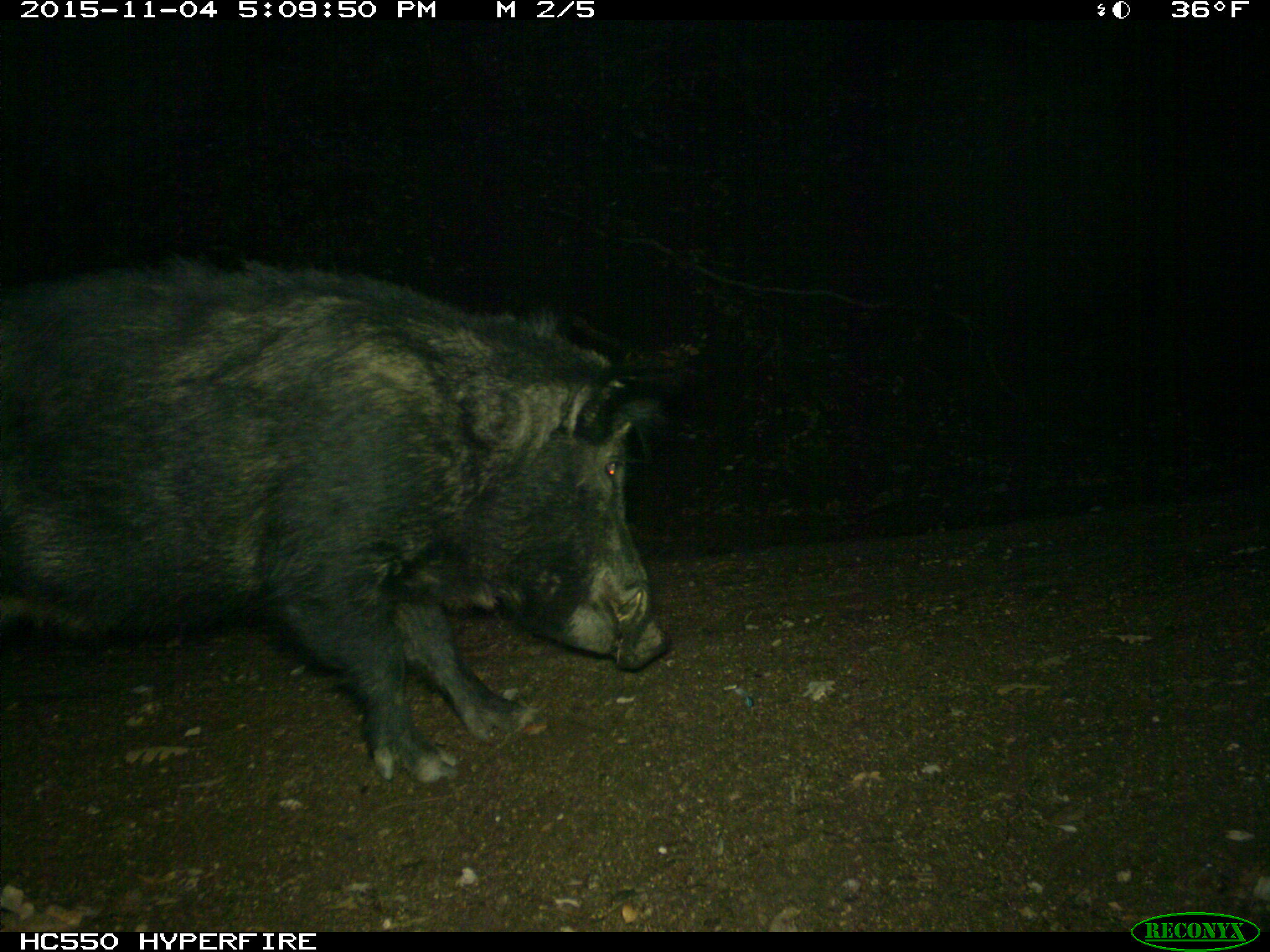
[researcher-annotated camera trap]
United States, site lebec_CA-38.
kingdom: Animalia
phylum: Chordata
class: Mammalia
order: Artiodactyla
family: Suidae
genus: Sus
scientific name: Sus scrofa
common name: wild boar